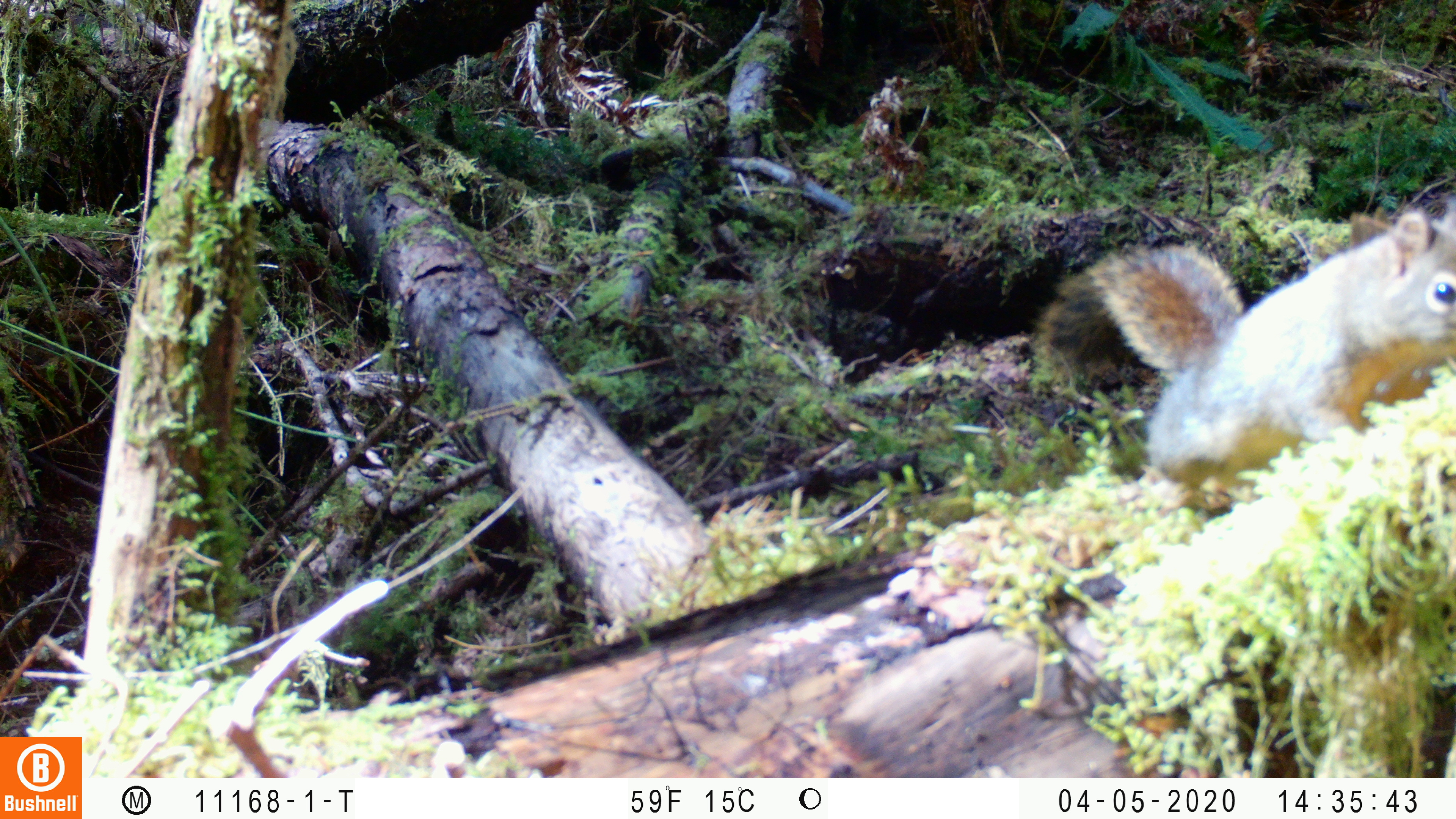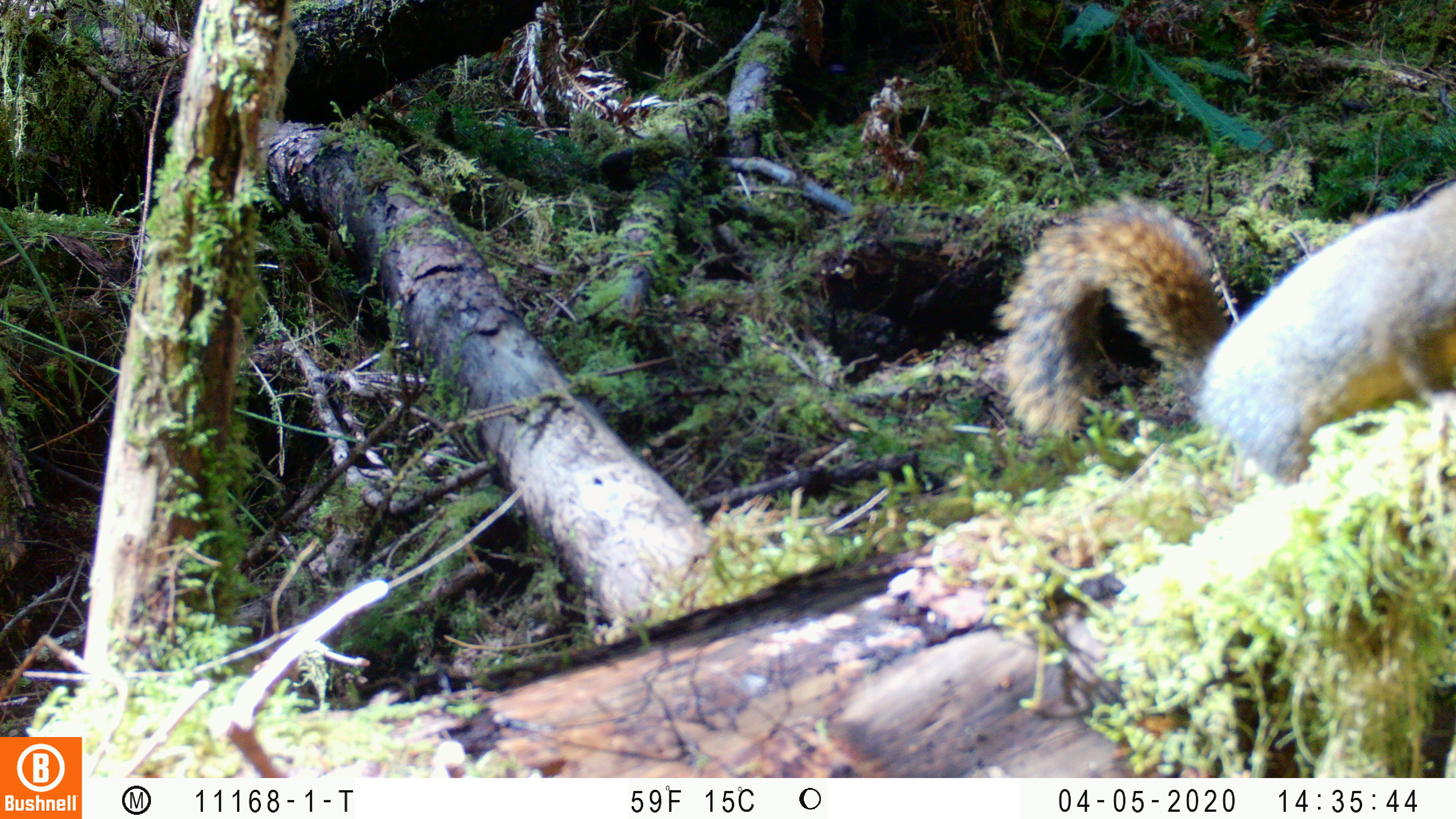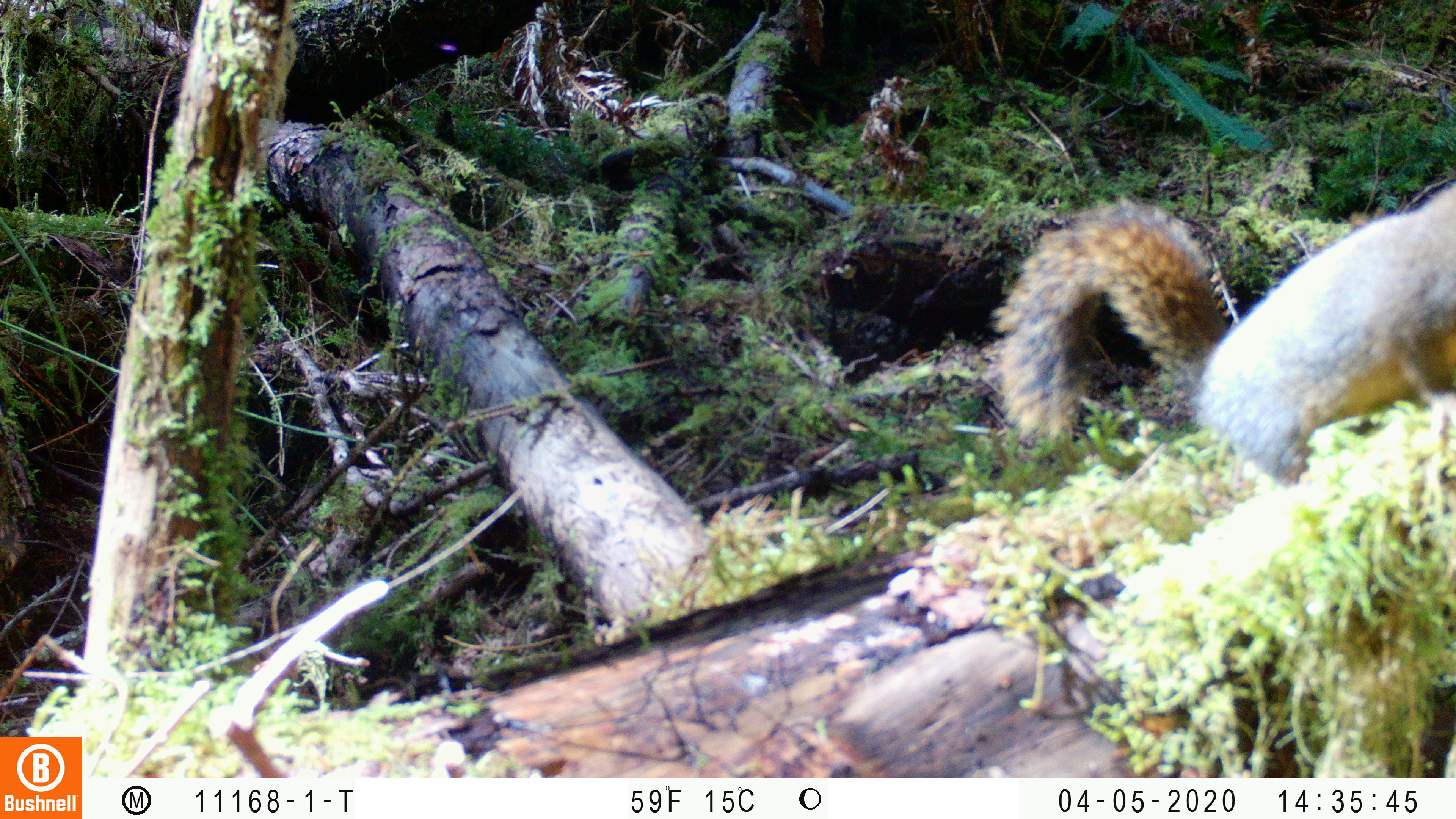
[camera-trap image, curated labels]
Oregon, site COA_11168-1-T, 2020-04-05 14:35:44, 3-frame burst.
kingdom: Animalia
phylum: Chordata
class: Mammalia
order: Rodentia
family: Sciuridae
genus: Tamiasciurus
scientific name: Tamiasciurus douglasii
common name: douglas squirrel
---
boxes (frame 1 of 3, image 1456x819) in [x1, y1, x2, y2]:
douglas squirrel: [1047, 224, 1450, 481]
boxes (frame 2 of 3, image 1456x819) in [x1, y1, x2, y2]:
douglas squirrel: [987, 191, 1450, 495]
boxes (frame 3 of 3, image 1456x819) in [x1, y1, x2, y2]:
douglas squirrel: [987, 195, 1450, 482]